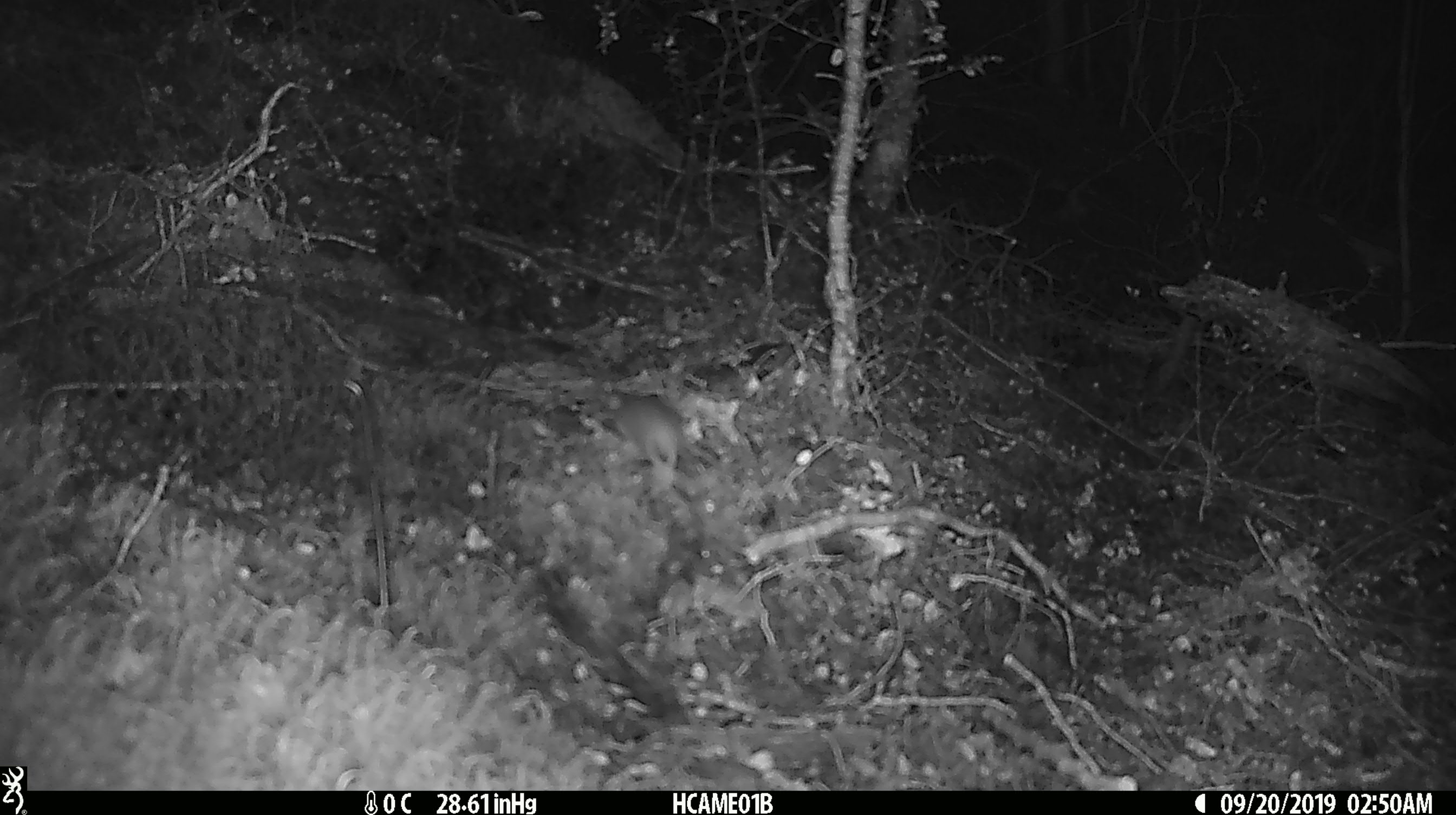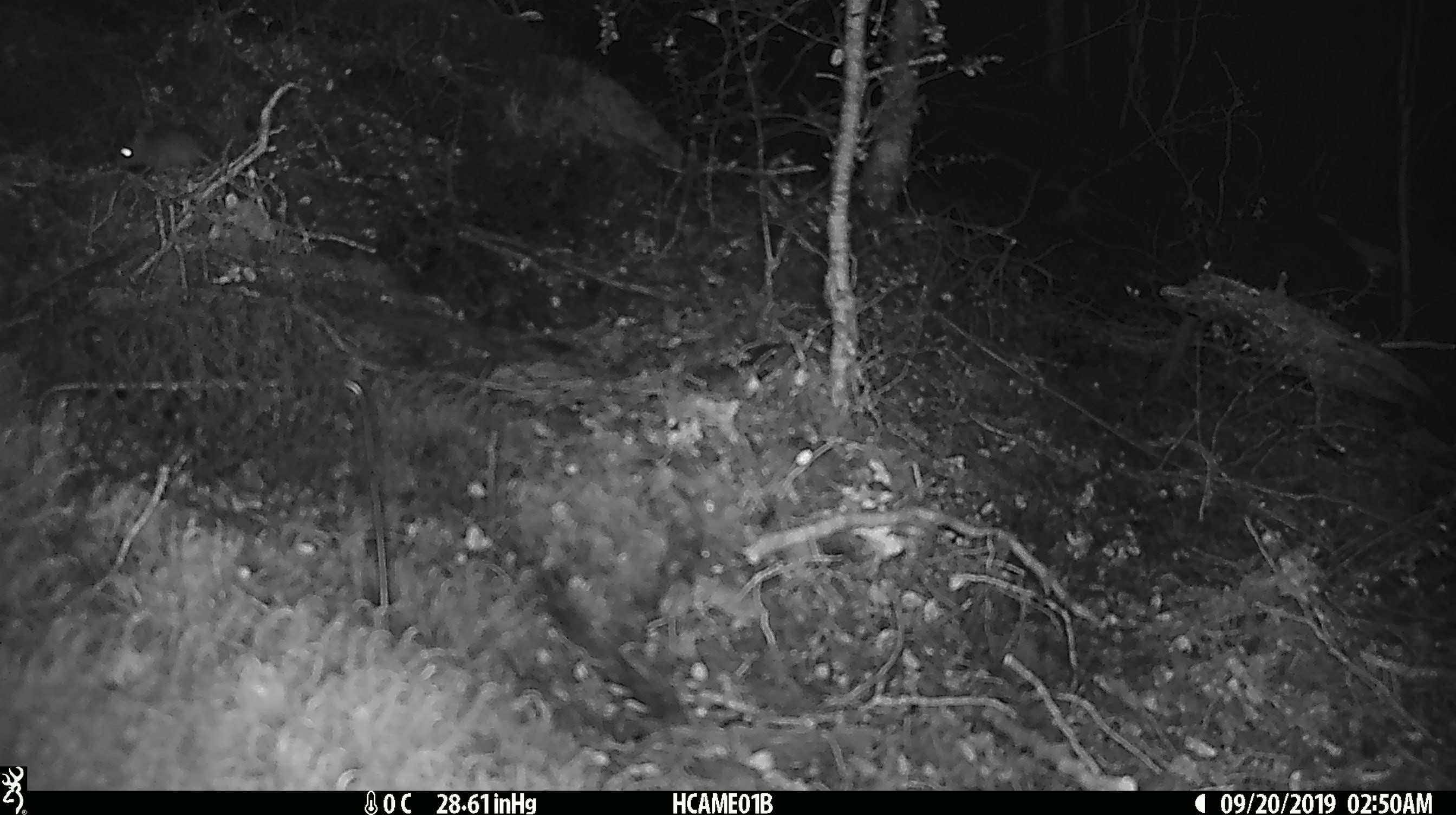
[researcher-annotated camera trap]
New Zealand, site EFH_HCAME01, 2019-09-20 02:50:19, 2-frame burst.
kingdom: Animalia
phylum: Chordata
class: Mammalia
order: Rodentia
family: Muridae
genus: Mus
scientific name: Mus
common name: mouse